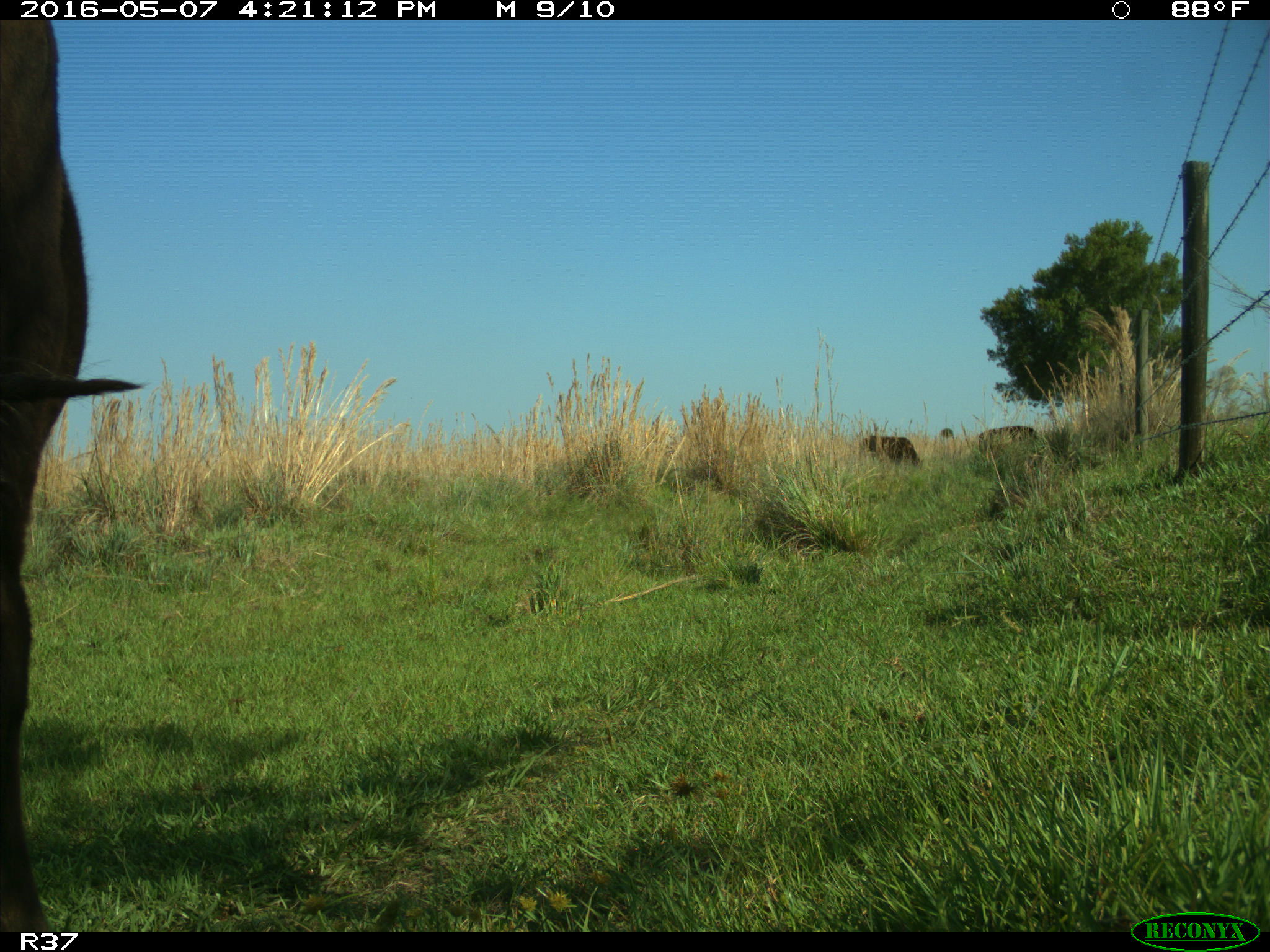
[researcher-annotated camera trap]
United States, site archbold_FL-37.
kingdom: Animalia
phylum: Chordata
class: Mammalia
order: Artiodactyla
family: Bovidae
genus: Bos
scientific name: Bos taurus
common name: domestic cow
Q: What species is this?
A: Bos taurus (domestic cow).